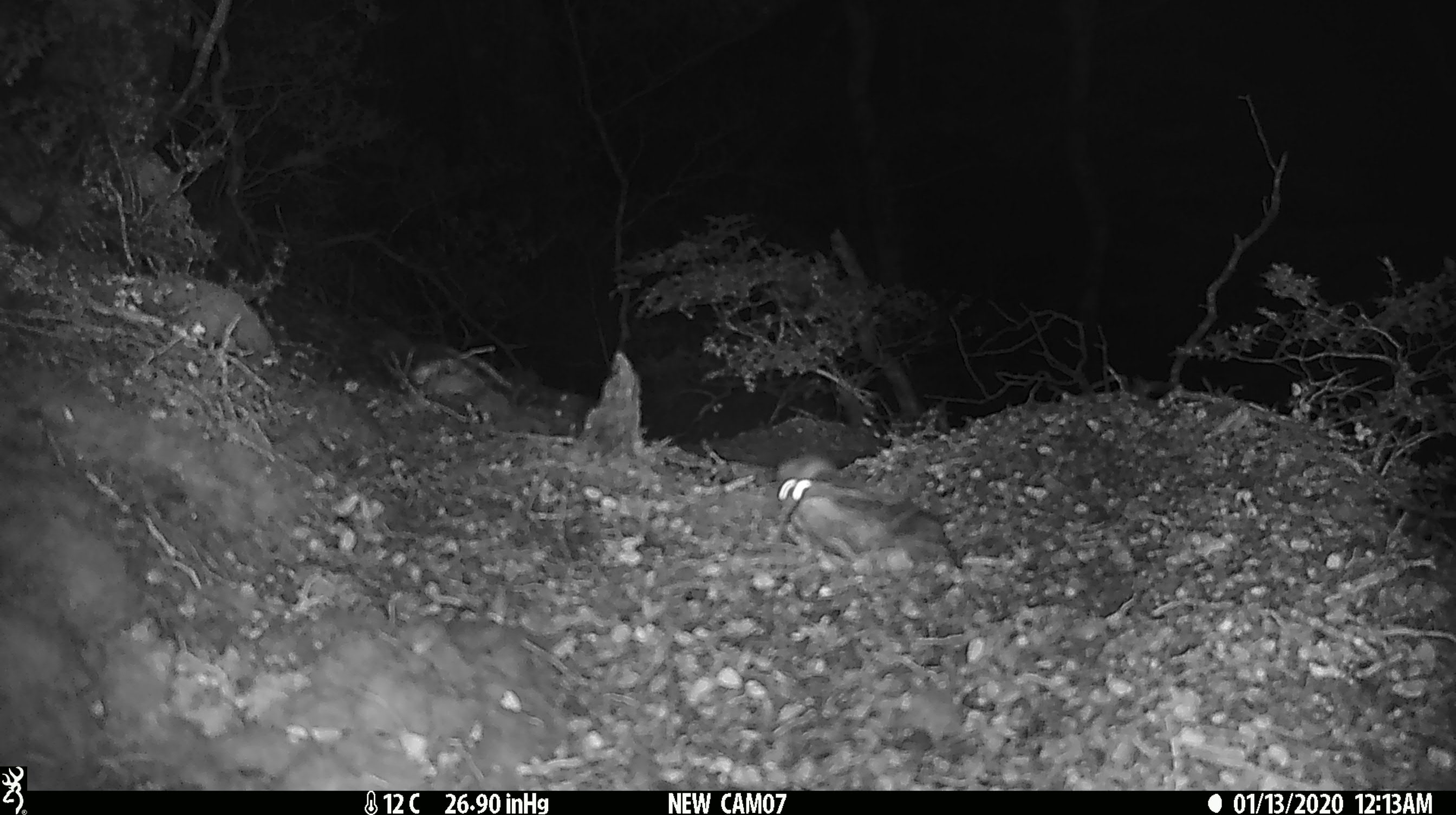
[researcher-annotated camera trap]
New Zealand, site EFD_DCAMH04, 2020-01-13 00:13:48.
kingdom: Animalia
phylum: Chordata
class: Mammalia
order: Rodentia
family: Muridae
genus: Mus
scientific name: Mus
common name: mouse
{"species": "mouse (Mus)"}